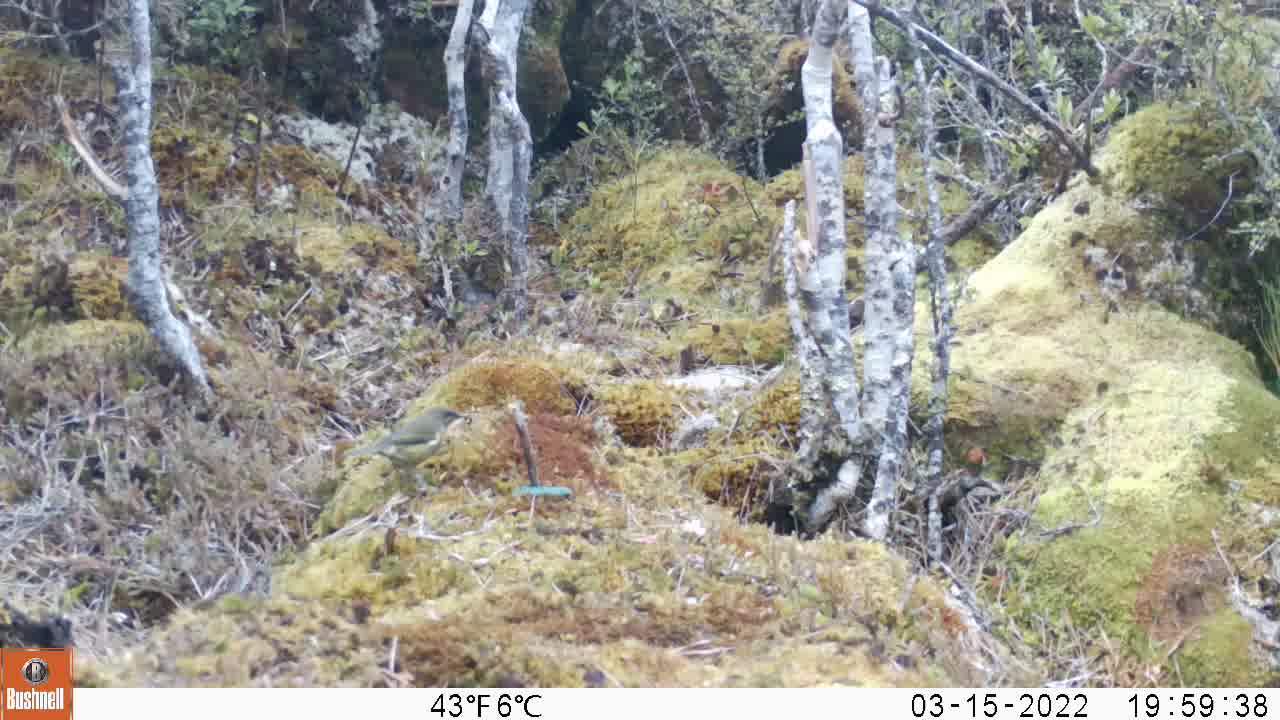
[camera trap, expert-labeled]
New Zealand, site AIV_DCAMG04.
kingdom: Animalia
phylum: Chordata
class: Aves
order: Passeriformes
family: Meliphagidae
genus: Anthornis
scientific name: Anthornis melanura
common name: new zealand bellbird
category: bellbird